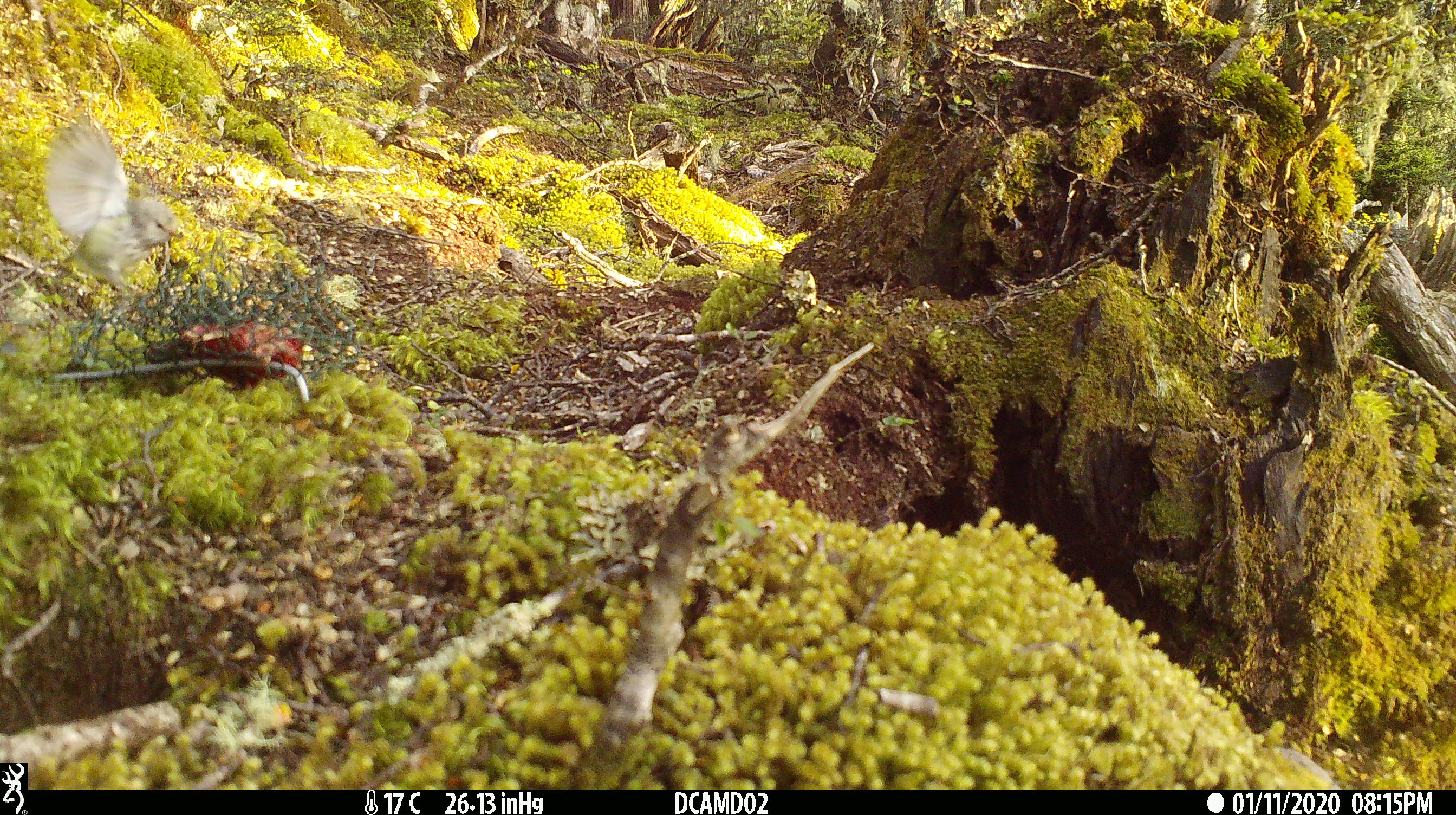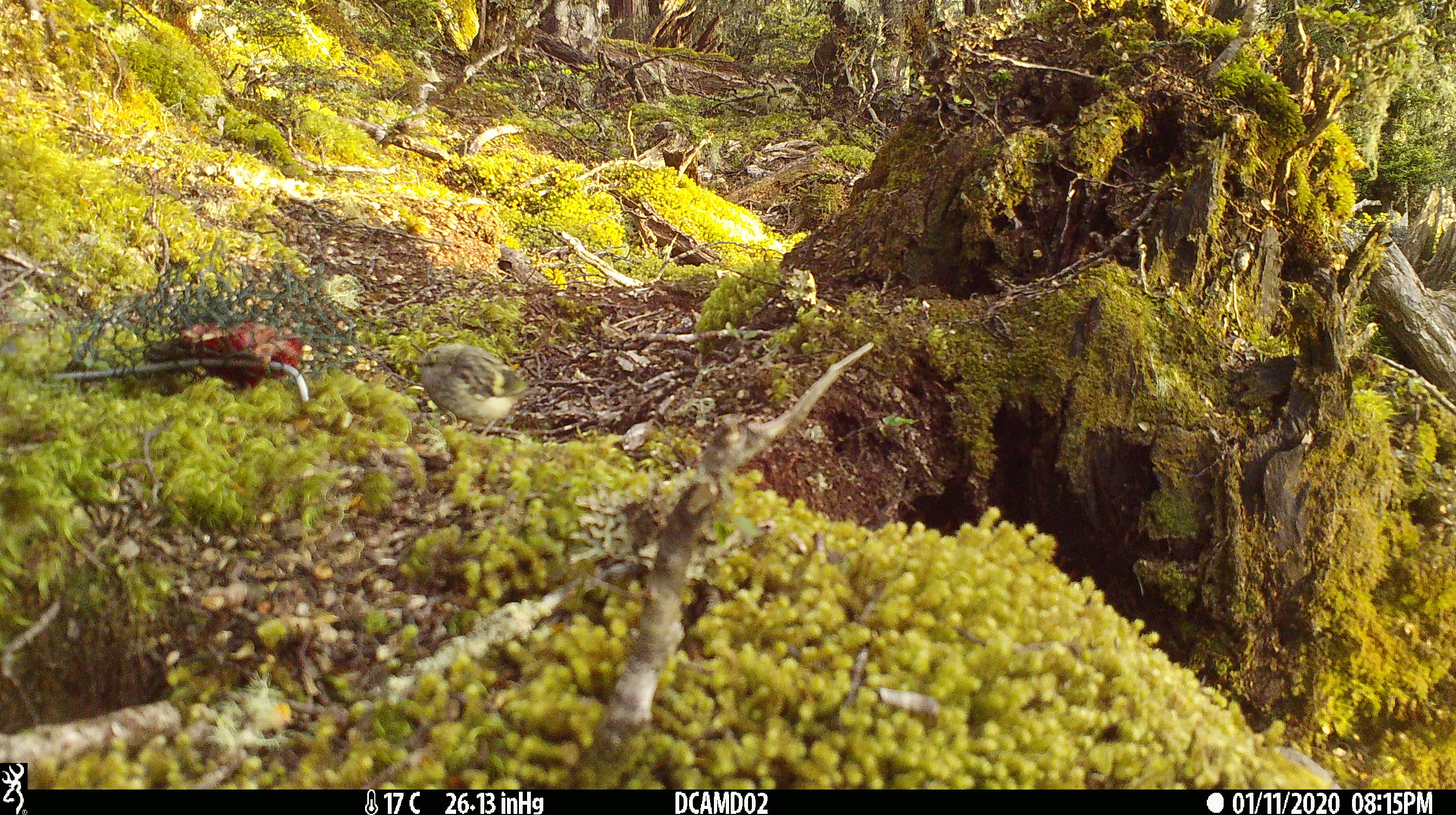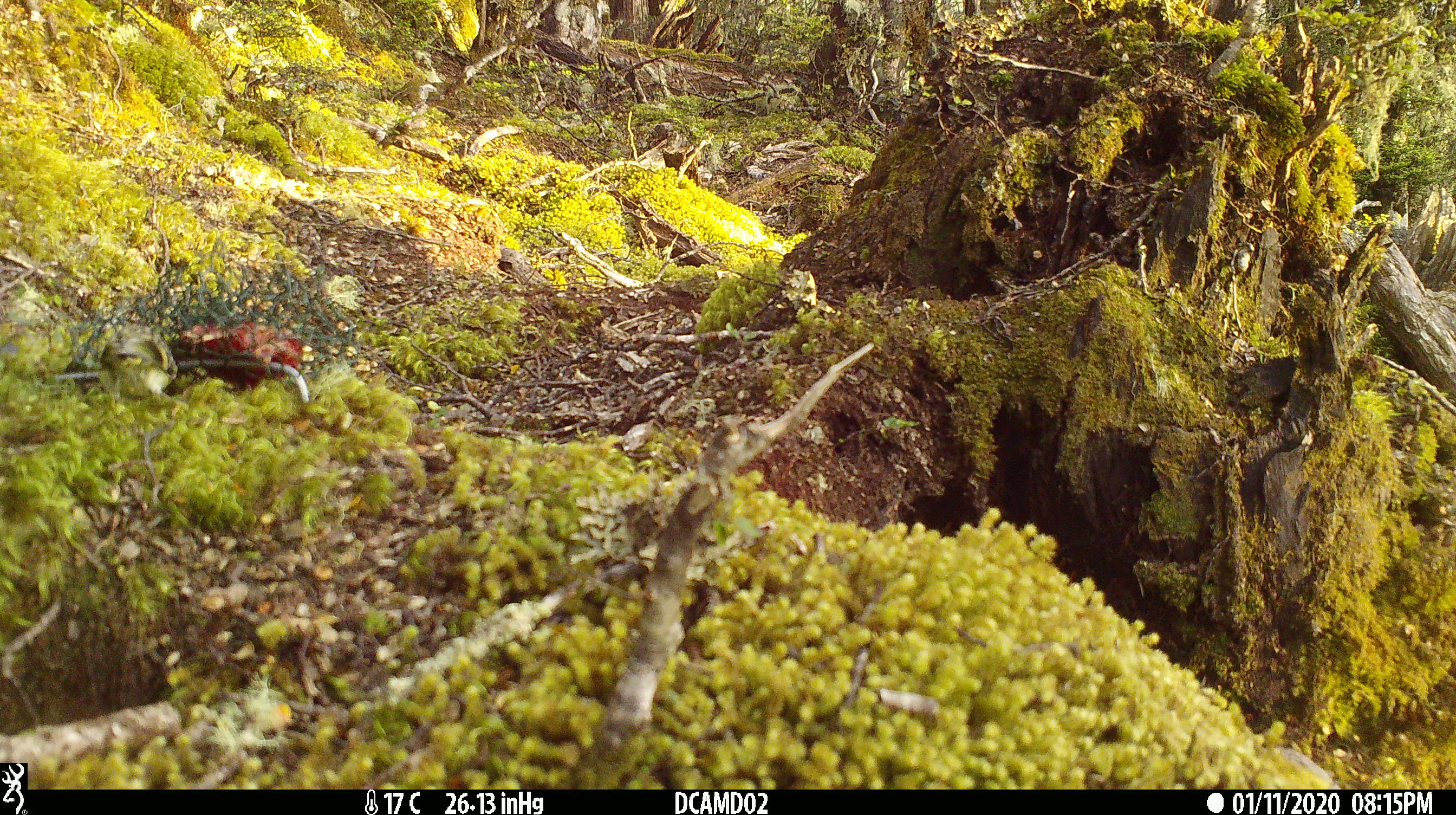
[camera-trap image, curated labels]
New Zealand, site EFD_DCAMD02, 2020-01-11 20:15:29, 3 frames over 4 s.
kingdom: Animalia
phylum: Chordata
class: Aves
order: Passeriformes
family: Acanthisittidae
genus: Acanthisitta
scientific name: Acanthisitta chloris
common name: rifleman